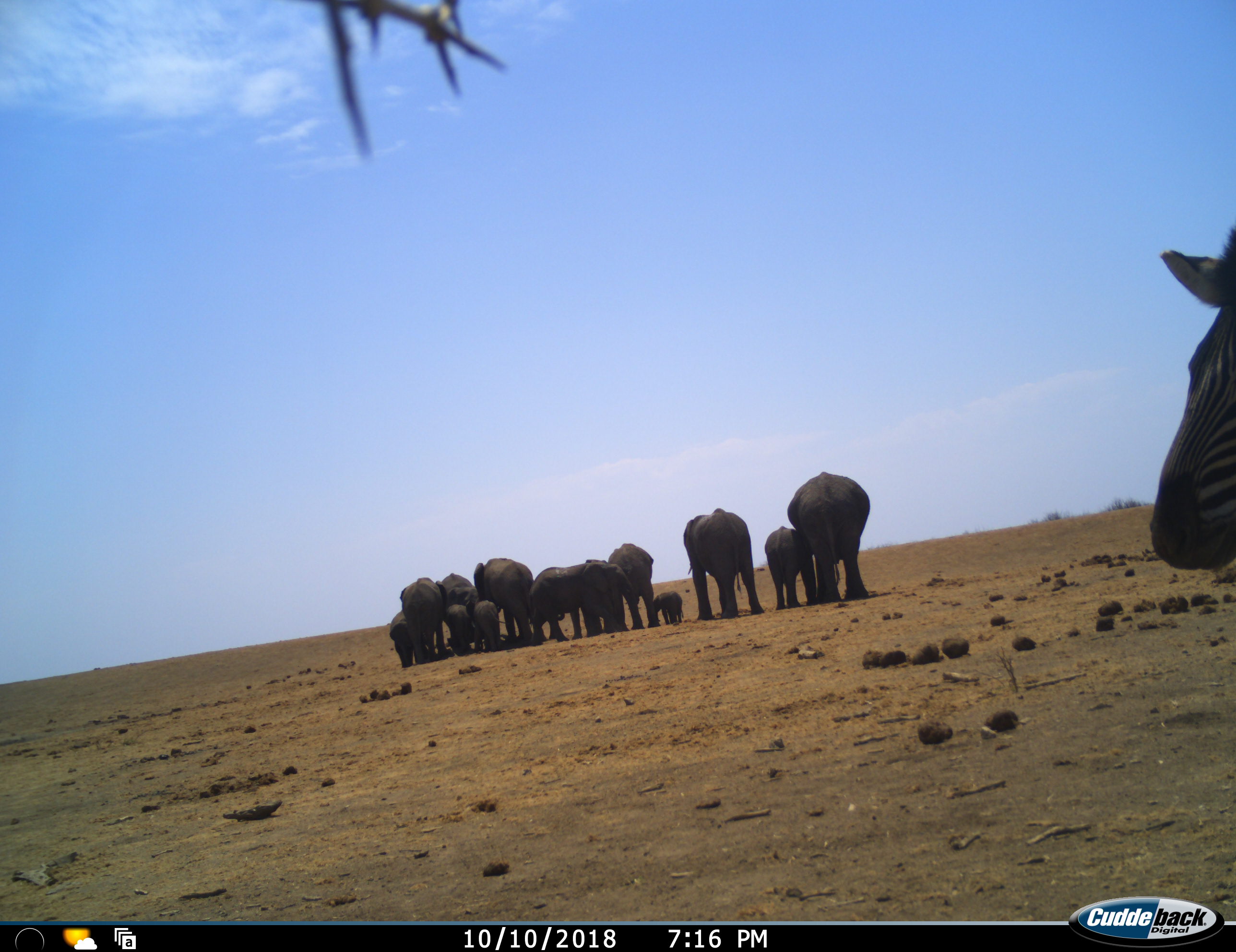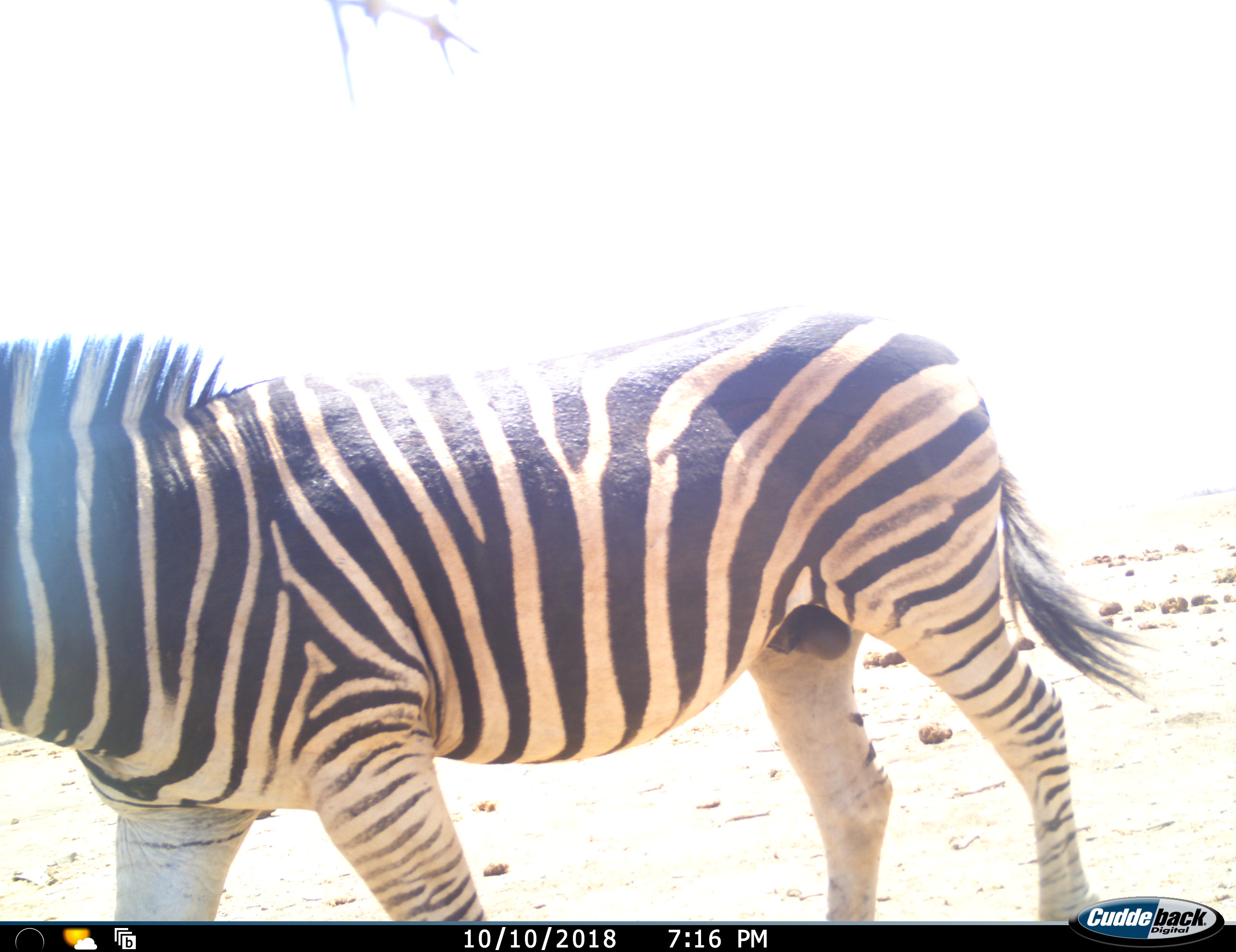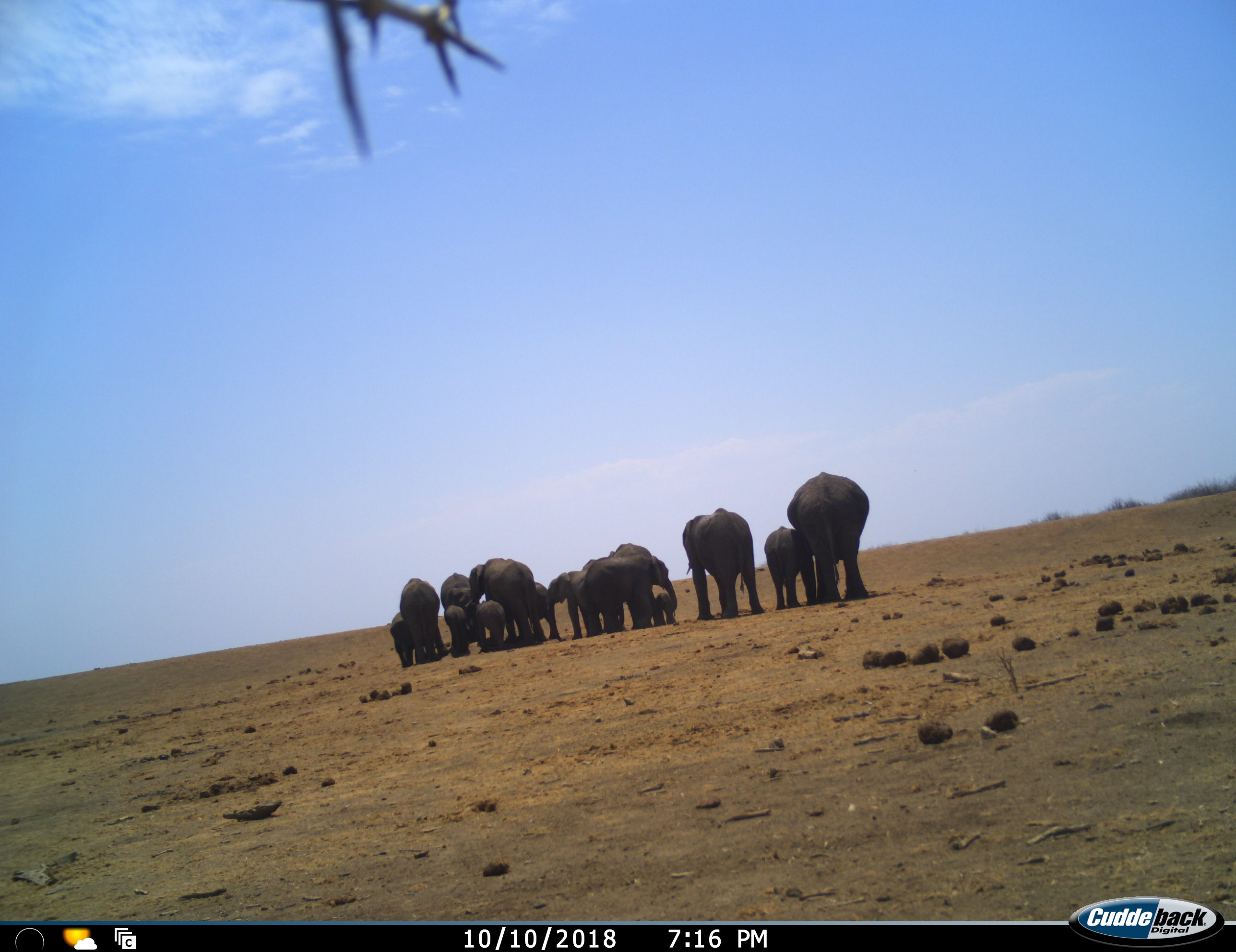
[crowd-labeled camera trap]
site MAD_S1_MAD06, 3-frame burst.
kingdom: Animalia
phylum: Chordata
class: Mammalia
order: Proboscidea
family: Elephantidae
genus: Loxodonta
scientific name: Loxodonta africana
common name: african bush elephant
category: elephant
Elephant (african bush elephant) (Loxodonta africana), count 11-50. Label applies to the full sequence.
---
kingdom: Animalia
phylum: Chordata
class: Mammalia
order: Perissodactyla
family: Equidae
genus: Equus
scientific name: Equus quagga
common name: plains zebra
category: zebraplains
Zebraplains (plains zebra) (Equus quagga), count 1. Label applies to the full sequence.